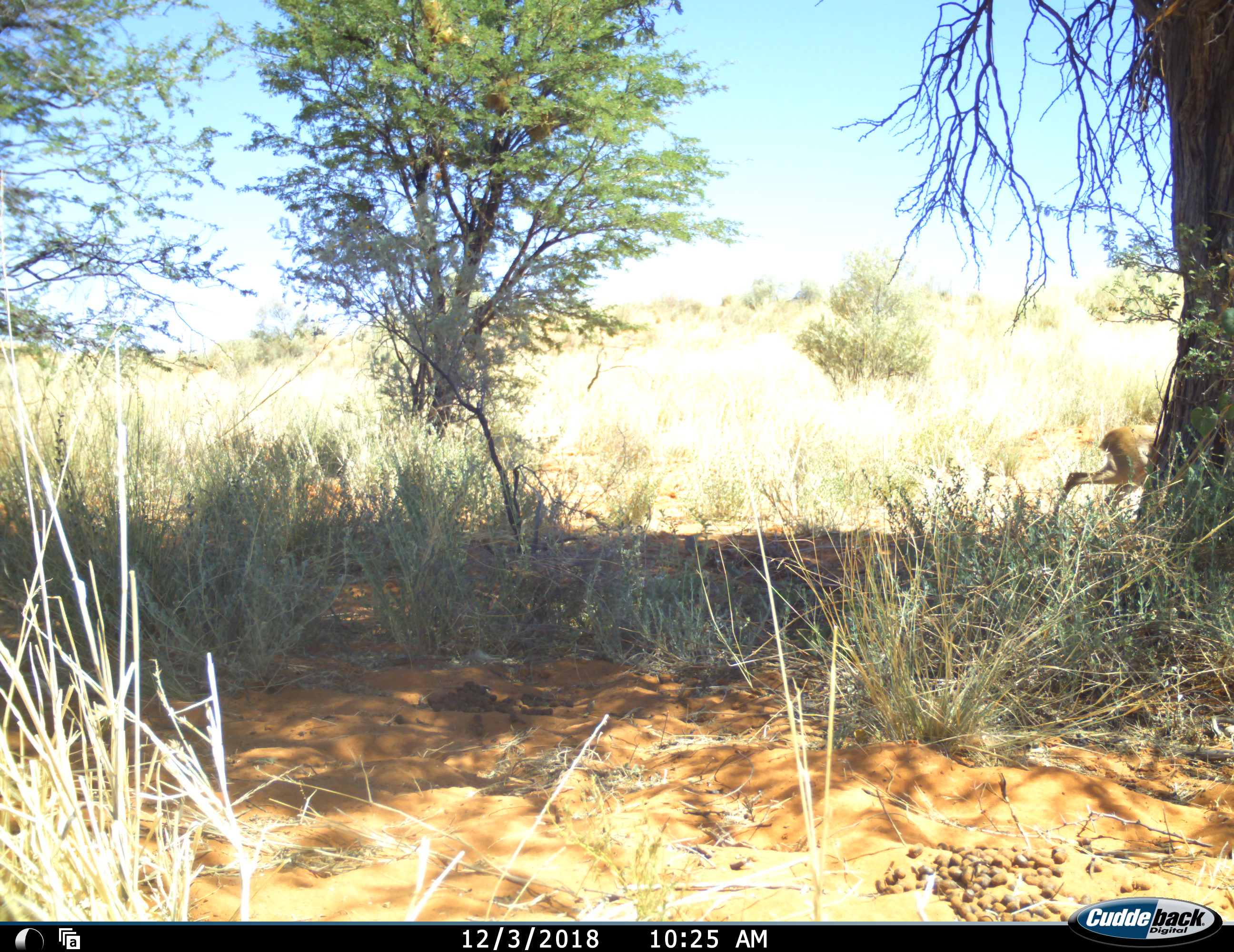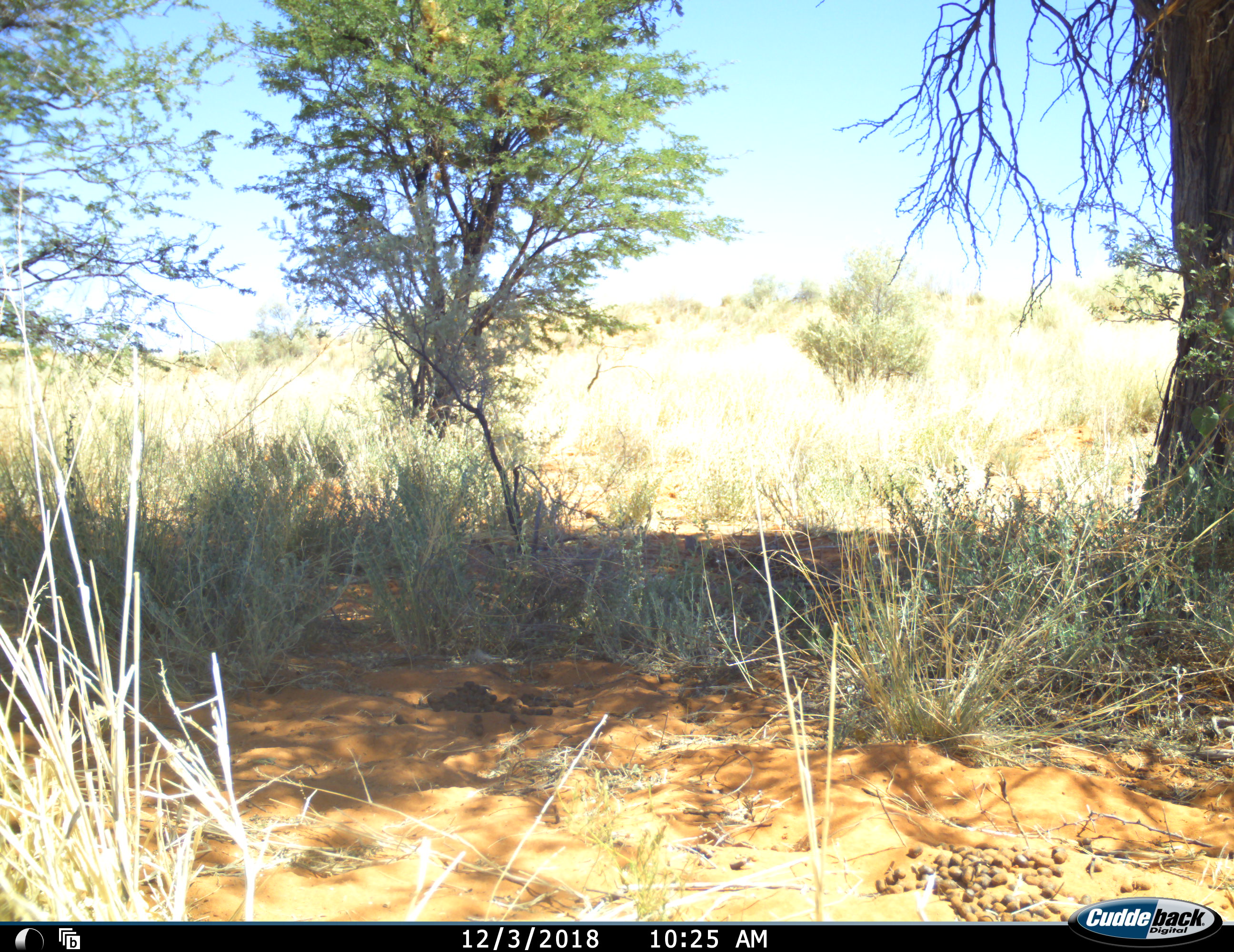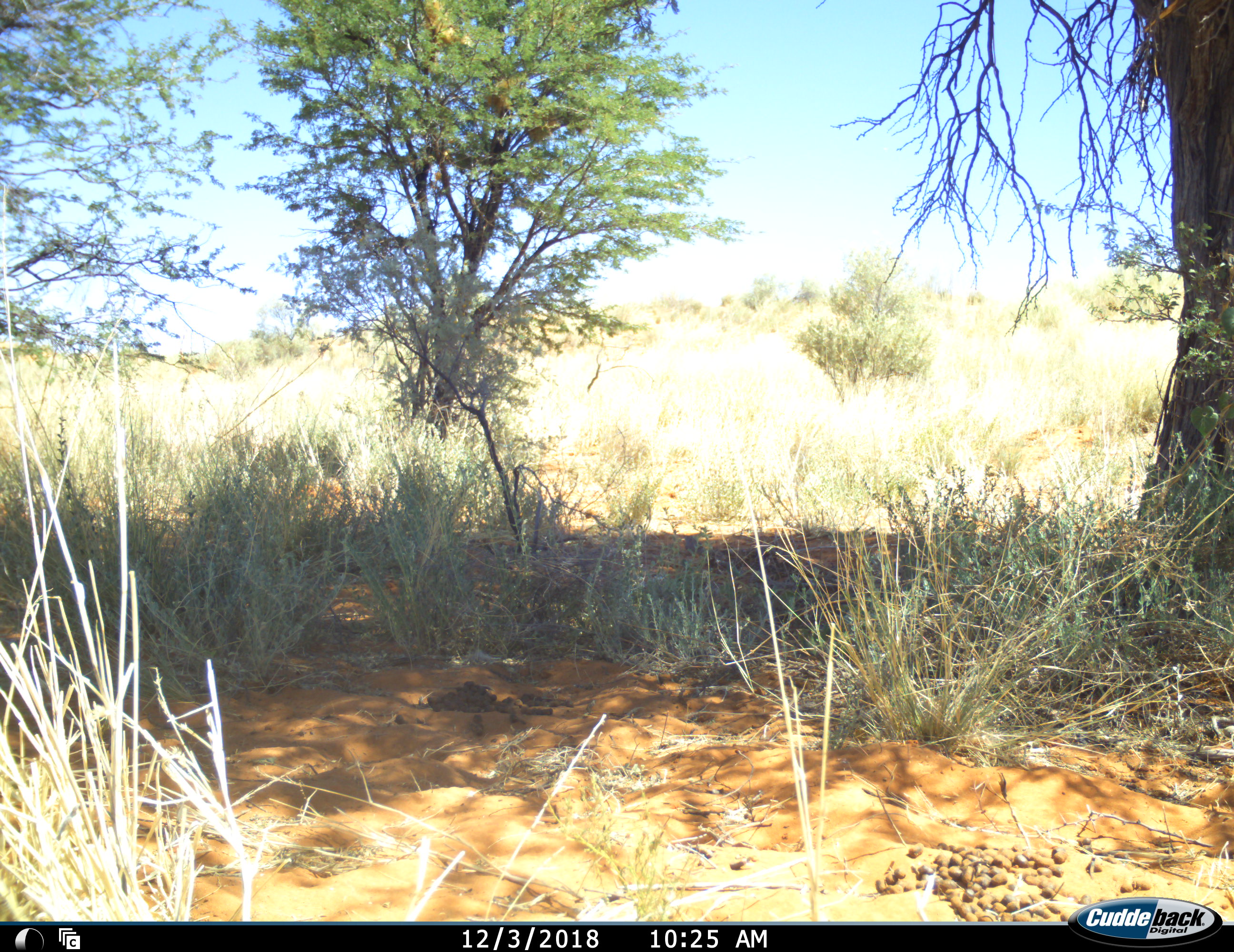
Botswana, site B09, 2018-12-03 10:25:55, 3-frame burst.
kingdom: Animalia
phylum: Chordata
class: Mammalia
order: Artiodactyla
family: Bovidae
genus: Raphicerus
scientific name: Raphicerus campestris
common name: steenbok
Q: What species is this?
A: Steenbok (Raphicerus campestris).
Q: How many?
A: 1.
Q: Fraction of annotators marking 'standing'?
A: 0%.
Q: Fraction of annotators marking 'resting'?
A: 0%.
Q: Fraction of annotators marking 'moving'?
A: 100%.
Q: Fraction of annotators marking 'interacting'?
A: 0%.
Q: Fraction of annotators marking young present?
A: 0%.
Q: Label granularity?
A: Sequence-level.